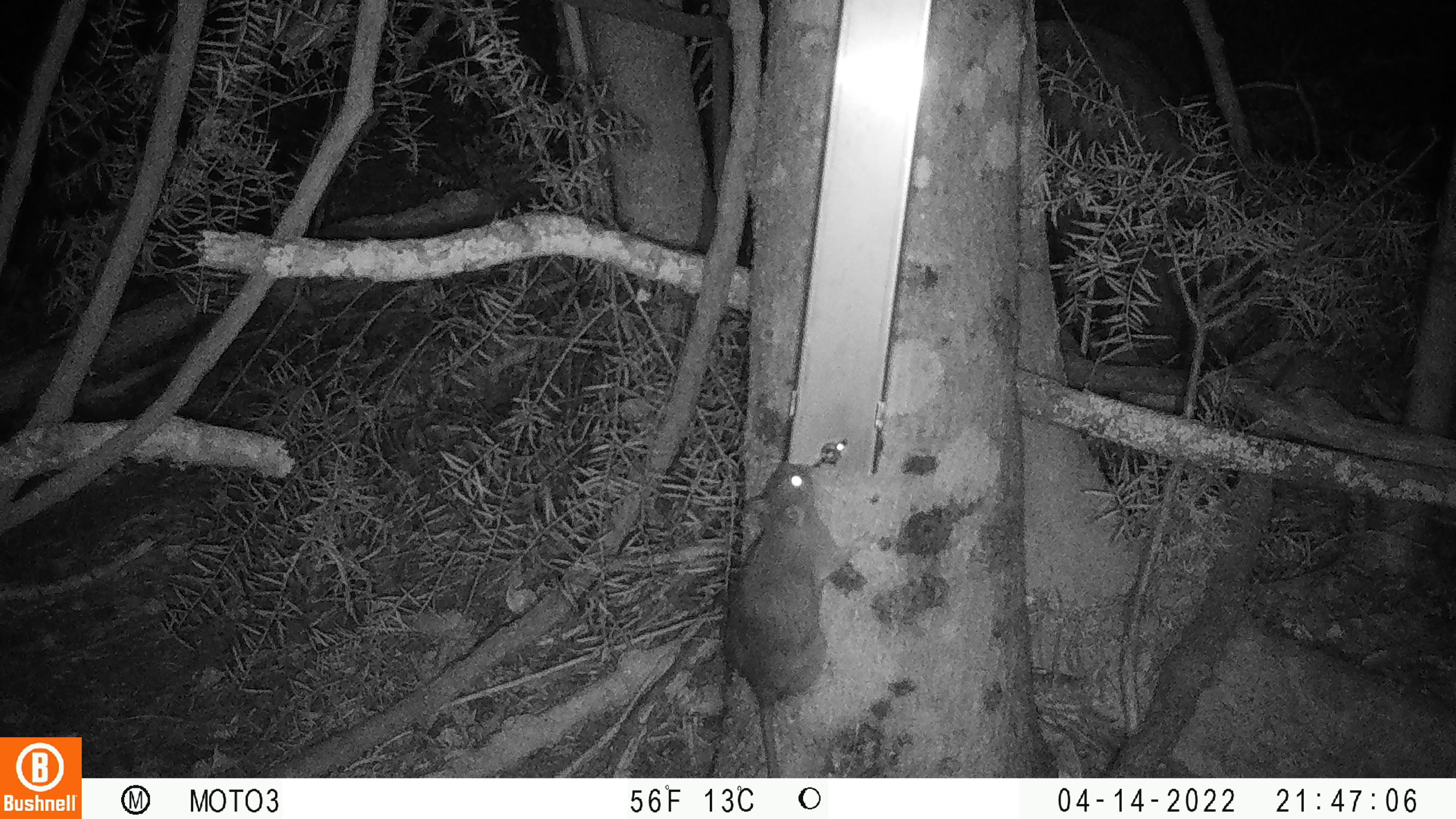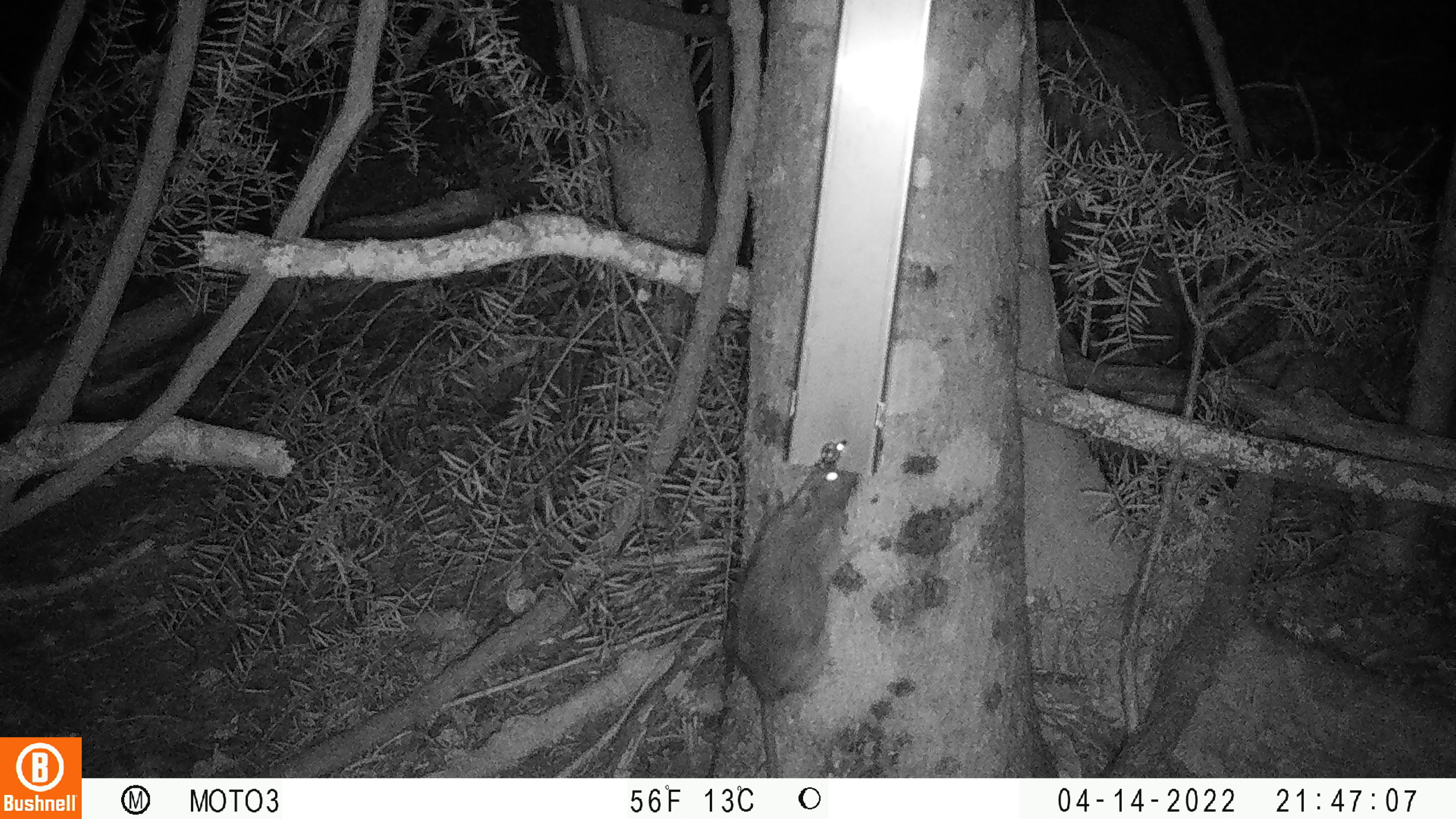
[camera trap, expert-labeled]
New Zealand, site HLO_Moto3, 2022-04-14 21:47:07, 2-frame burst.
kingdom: Animalia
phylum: Chordata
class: Mammalia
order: Rodentia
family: Muridae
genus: Rattus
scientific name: Rattus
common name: rat